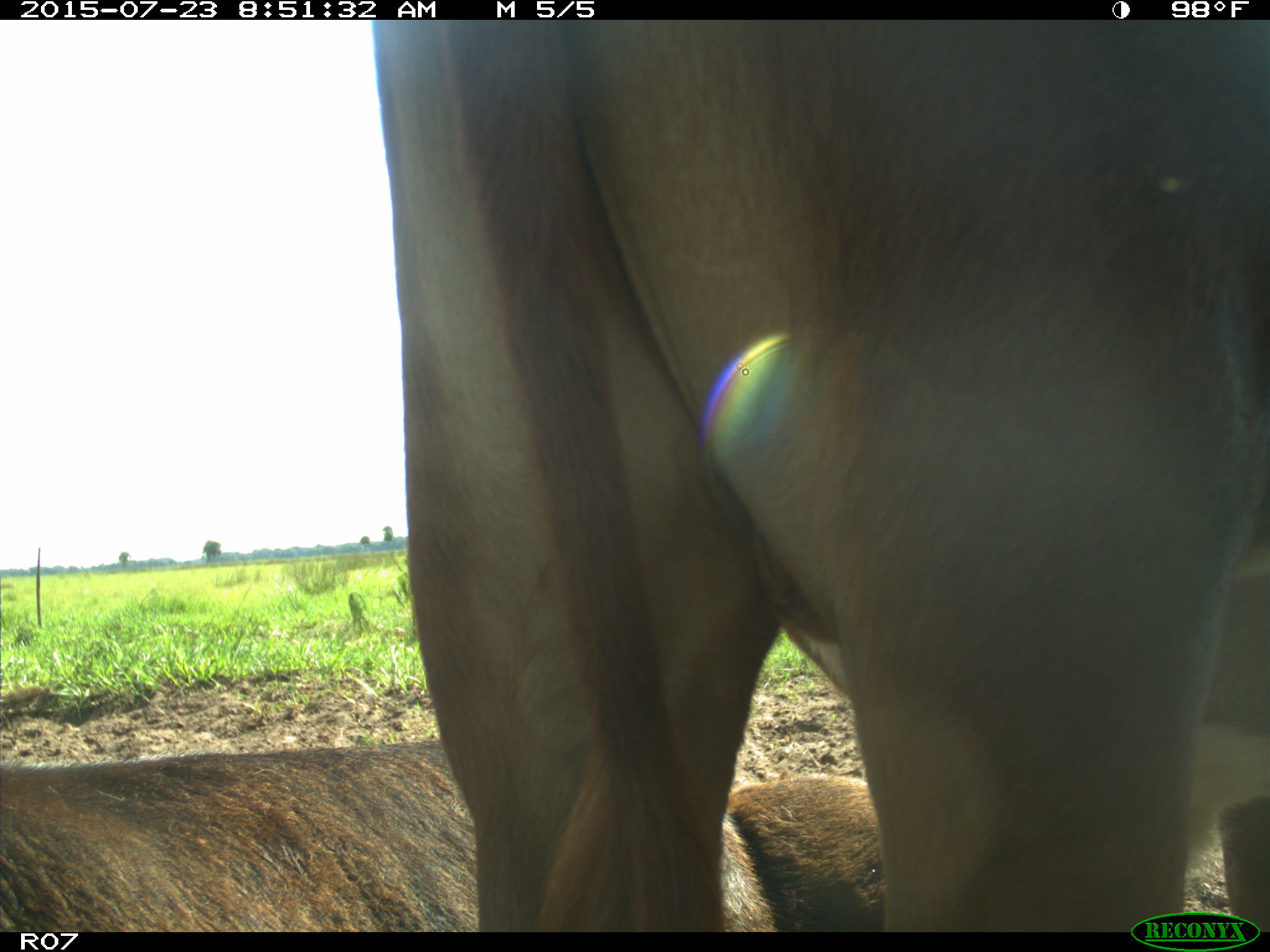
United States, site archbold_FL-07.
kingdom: Animalia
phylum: Chordata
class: Mammalia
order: Artiodactyla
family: Bovidae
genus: Bos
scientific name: Bos taurus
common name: domestic cow